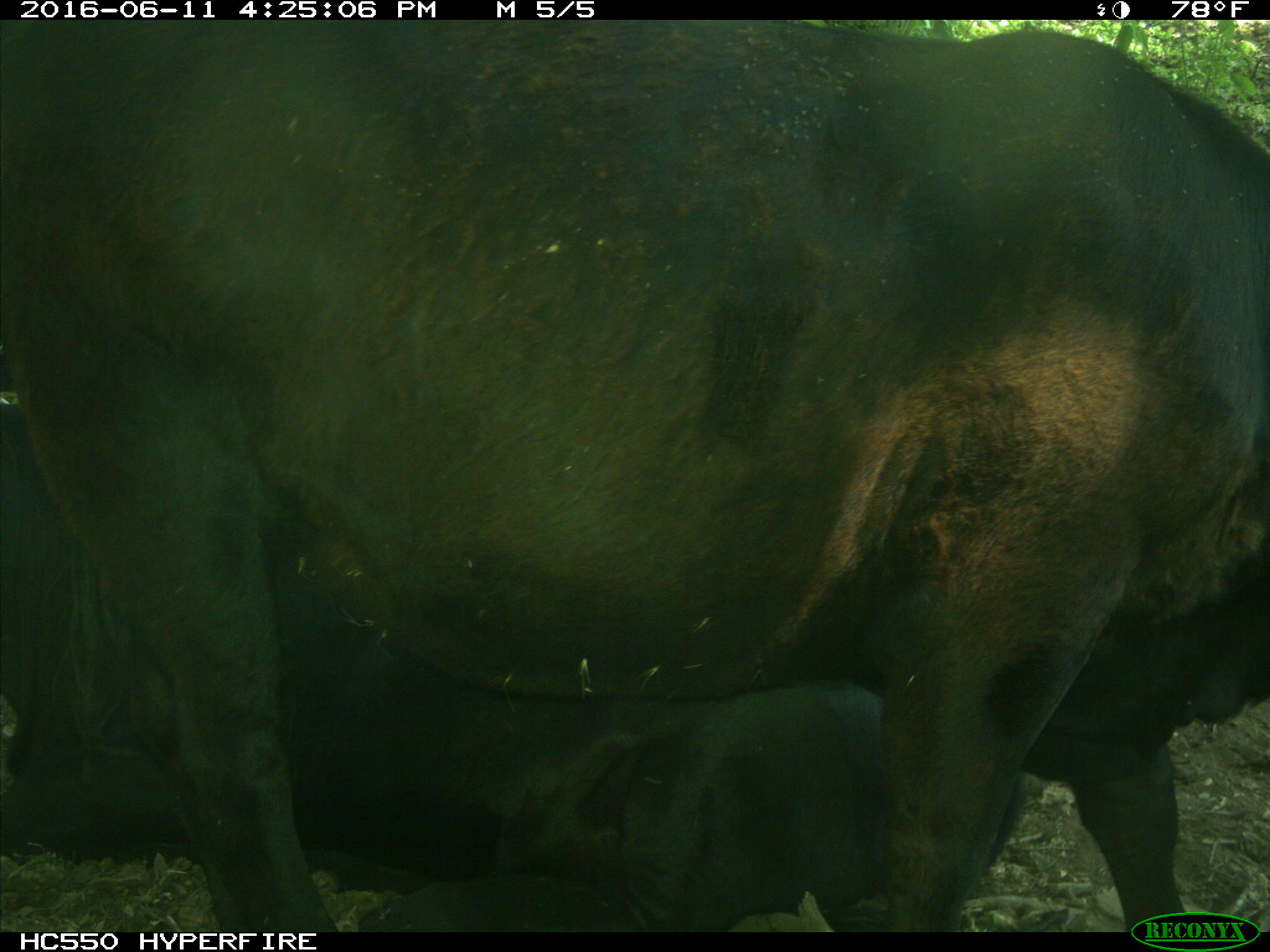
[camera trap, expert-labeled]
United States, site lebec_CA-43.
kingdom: Animalia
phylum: Chordata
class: Mammalia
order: Artiodactyla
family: Bovidae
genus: Bos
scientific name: Bos taurus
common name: domestic cow